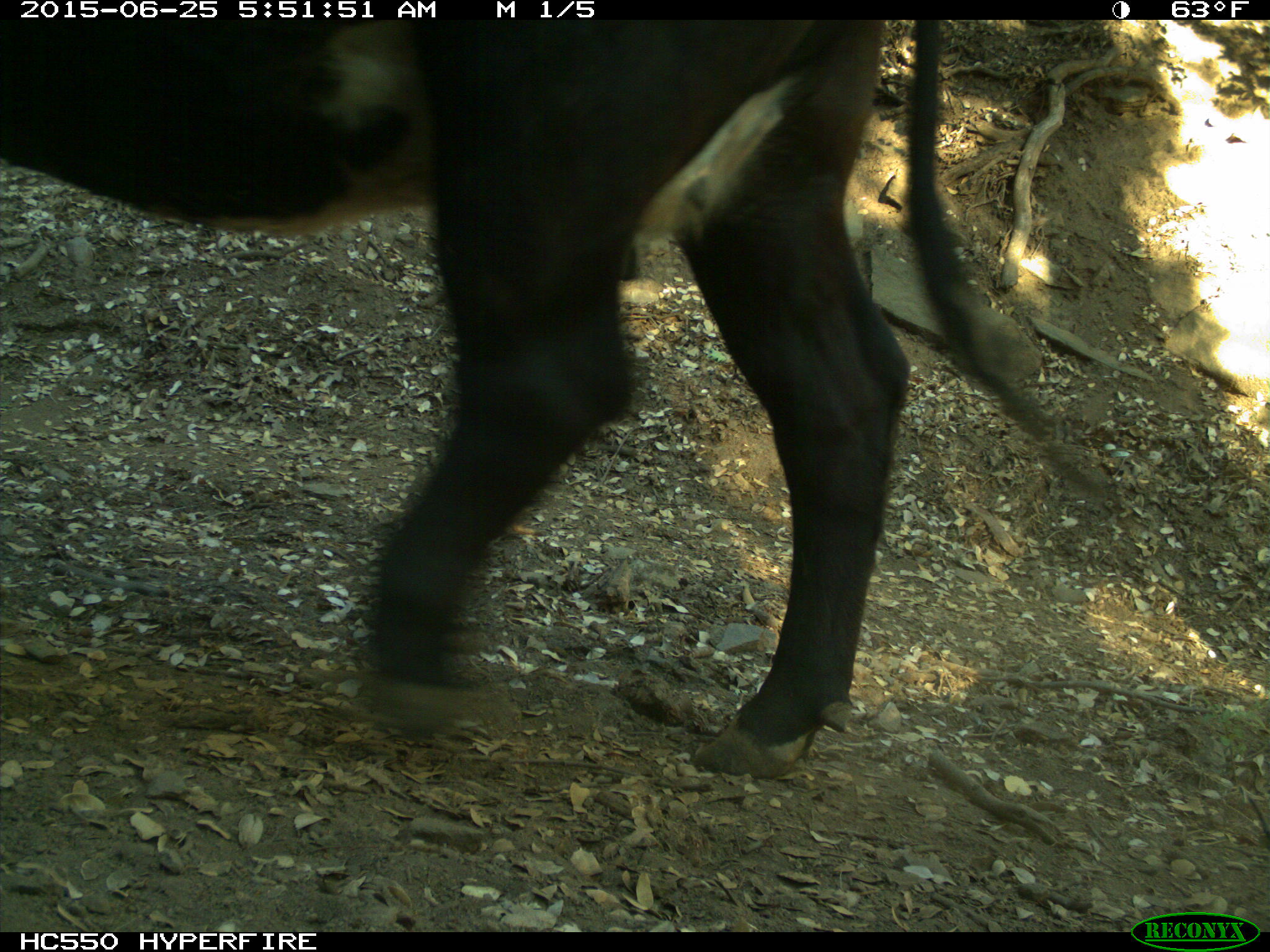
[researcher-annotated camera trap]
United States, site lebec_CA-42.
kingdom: Animalia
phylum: Chordata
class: Mammalia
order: Artiodactyla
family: Bovidae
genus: Bos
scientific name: Bos taurus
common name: domestic cow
Bos taurus (domestic cow).